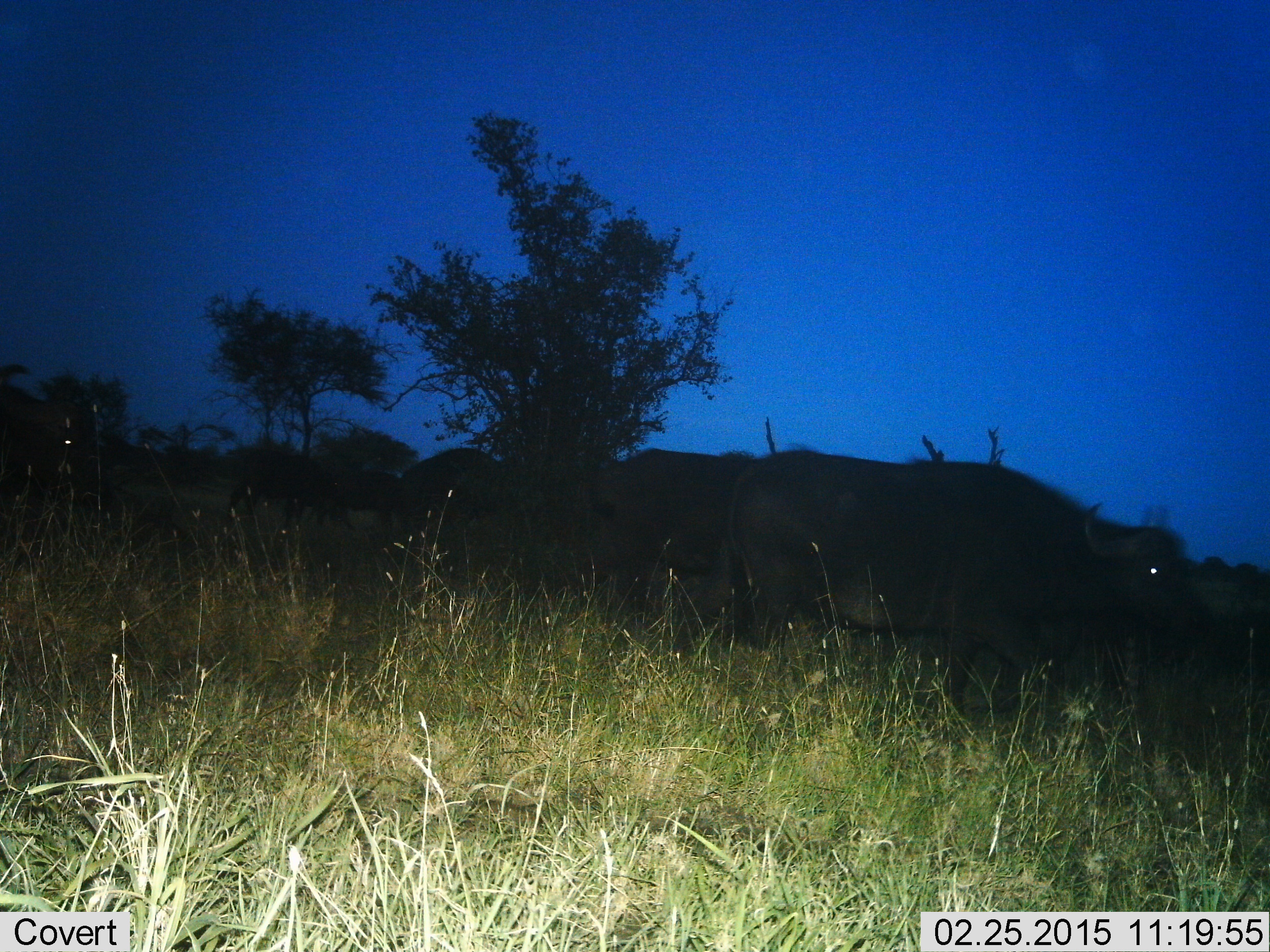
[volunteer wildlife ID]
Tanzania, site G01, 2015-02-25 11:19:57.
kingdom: Animalia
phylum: Chordata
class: Mammalia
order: Artiodactyla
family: Bovidae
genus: Syncerus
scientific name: Syncerus caffer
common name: cape buffalo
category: buffalo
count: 8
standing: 40%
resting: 0%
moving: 80%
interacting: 0%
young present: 10%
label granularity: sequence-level